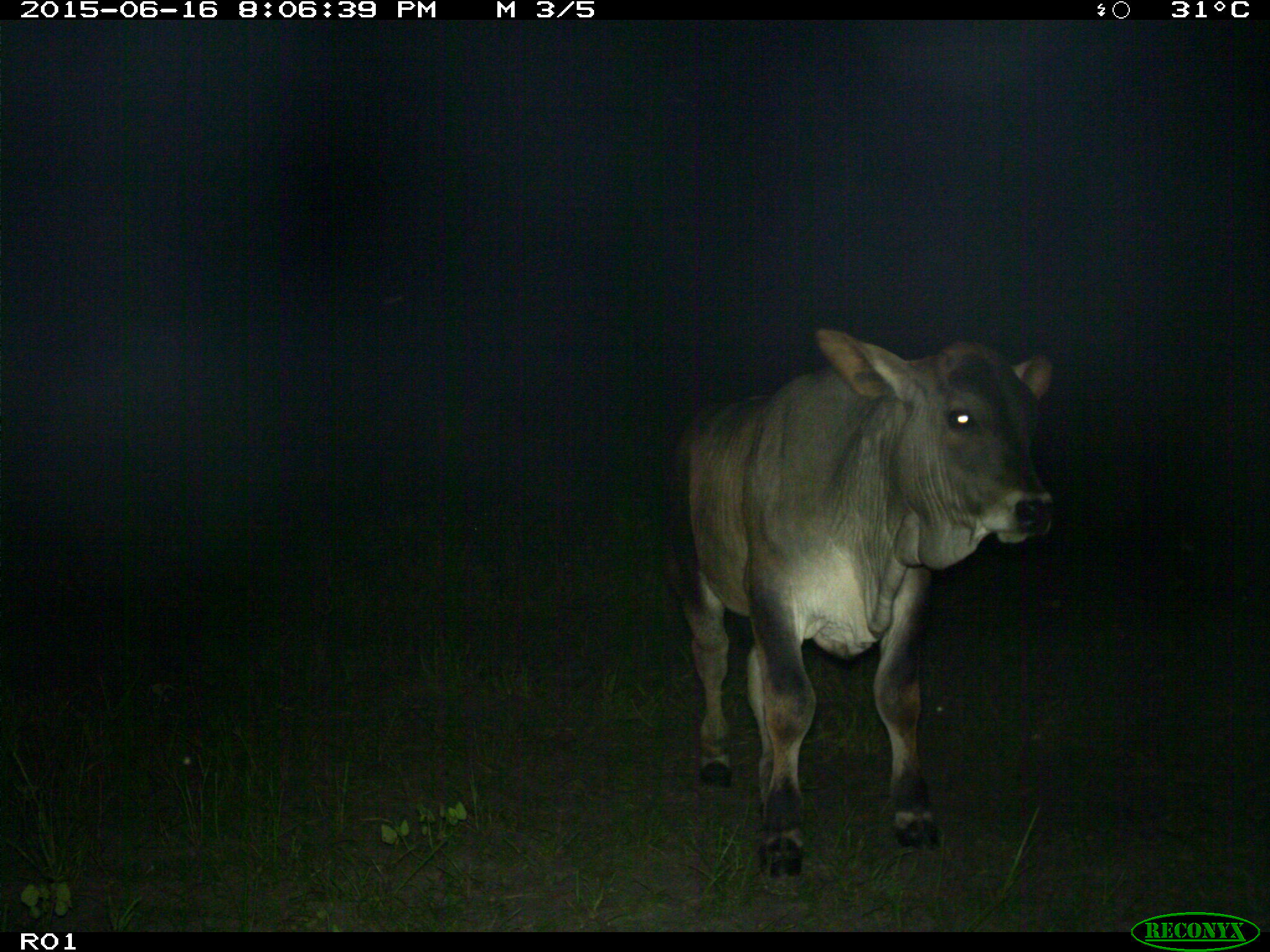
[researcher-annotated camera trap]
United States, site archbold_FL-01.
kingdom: Animalia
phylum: Chordata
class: Mammalia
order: Artiodactyla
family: Bovidae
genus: Bos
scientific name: Bos taurus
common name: domestic cow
Bos taurus (domestic cow).